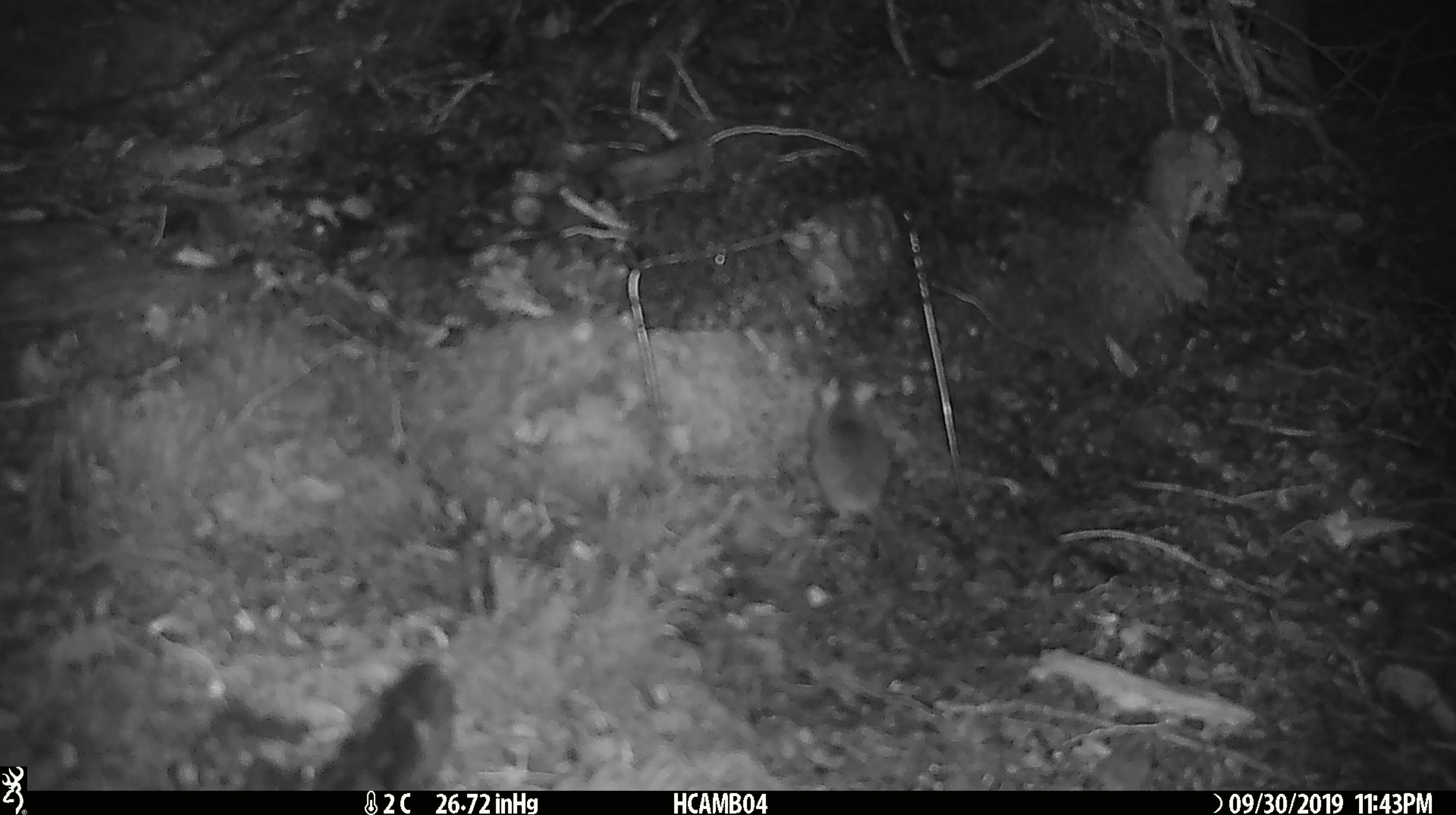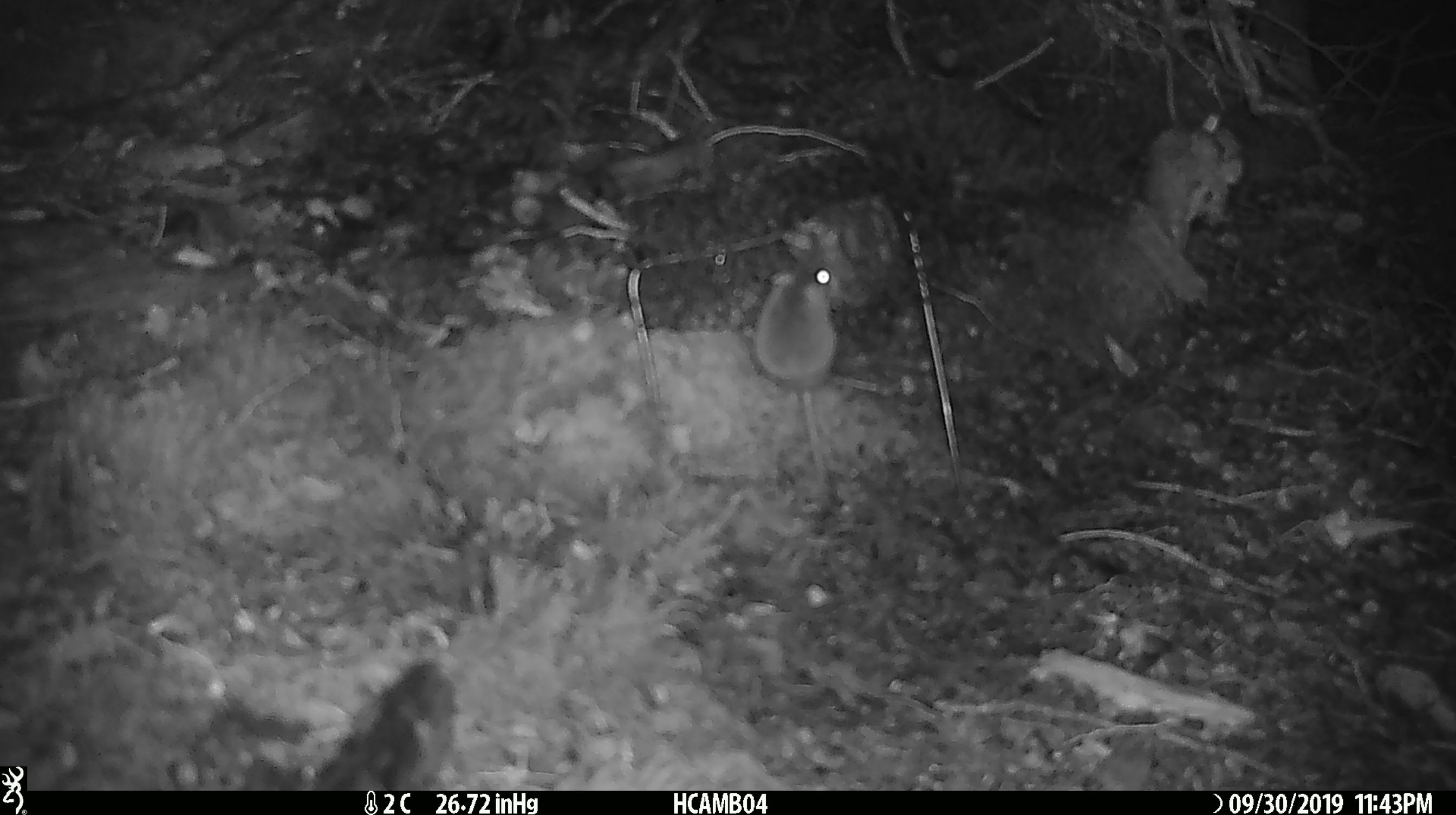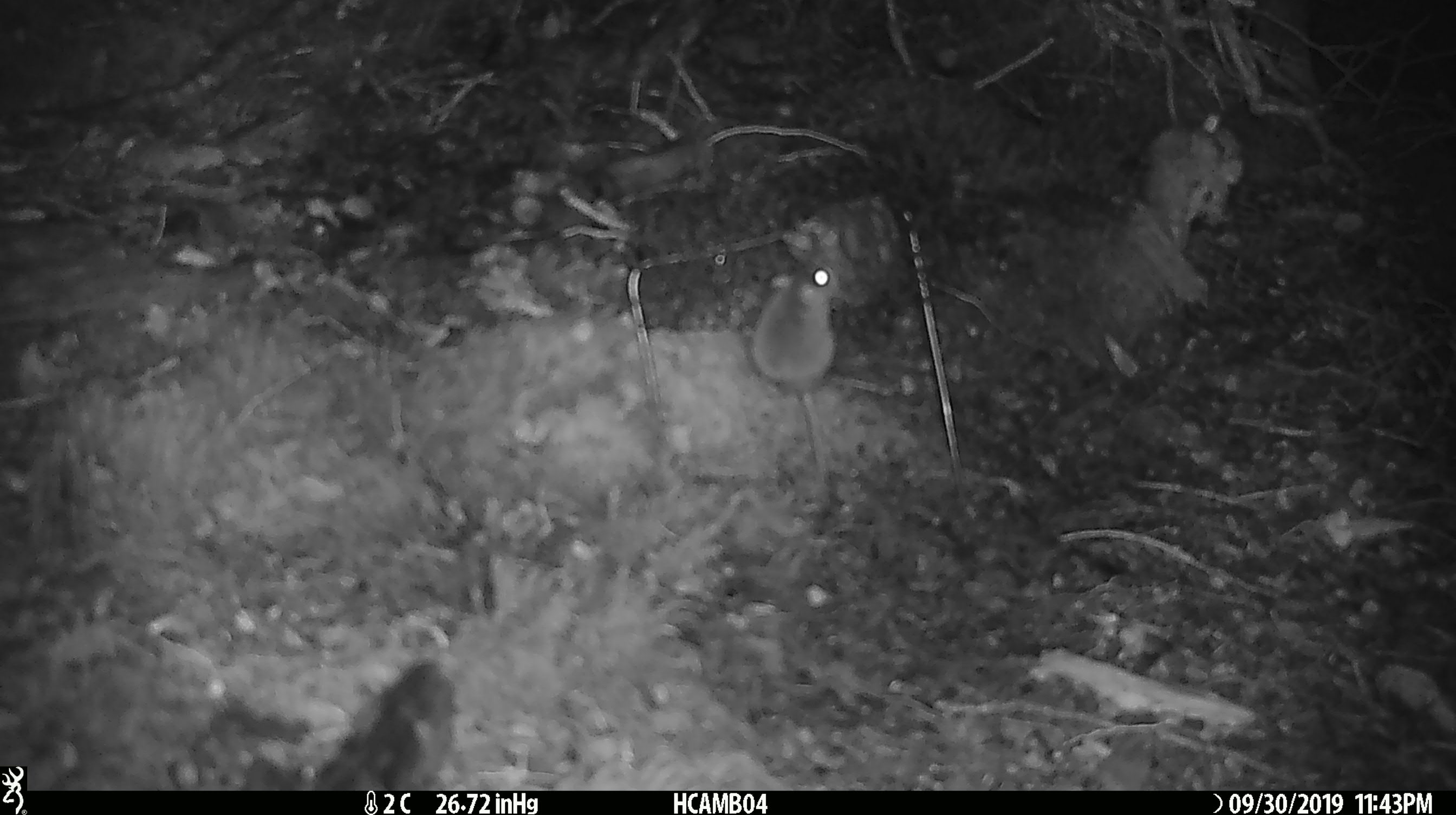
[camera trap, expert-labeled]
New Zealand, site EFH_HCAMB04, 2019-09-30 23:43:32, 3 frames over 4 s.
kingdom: Animalia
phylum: Chordata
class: Mammalia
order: Rodentia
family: Muridae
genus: Mus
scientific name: Mus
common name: mouse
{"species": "mouse (Mus)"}